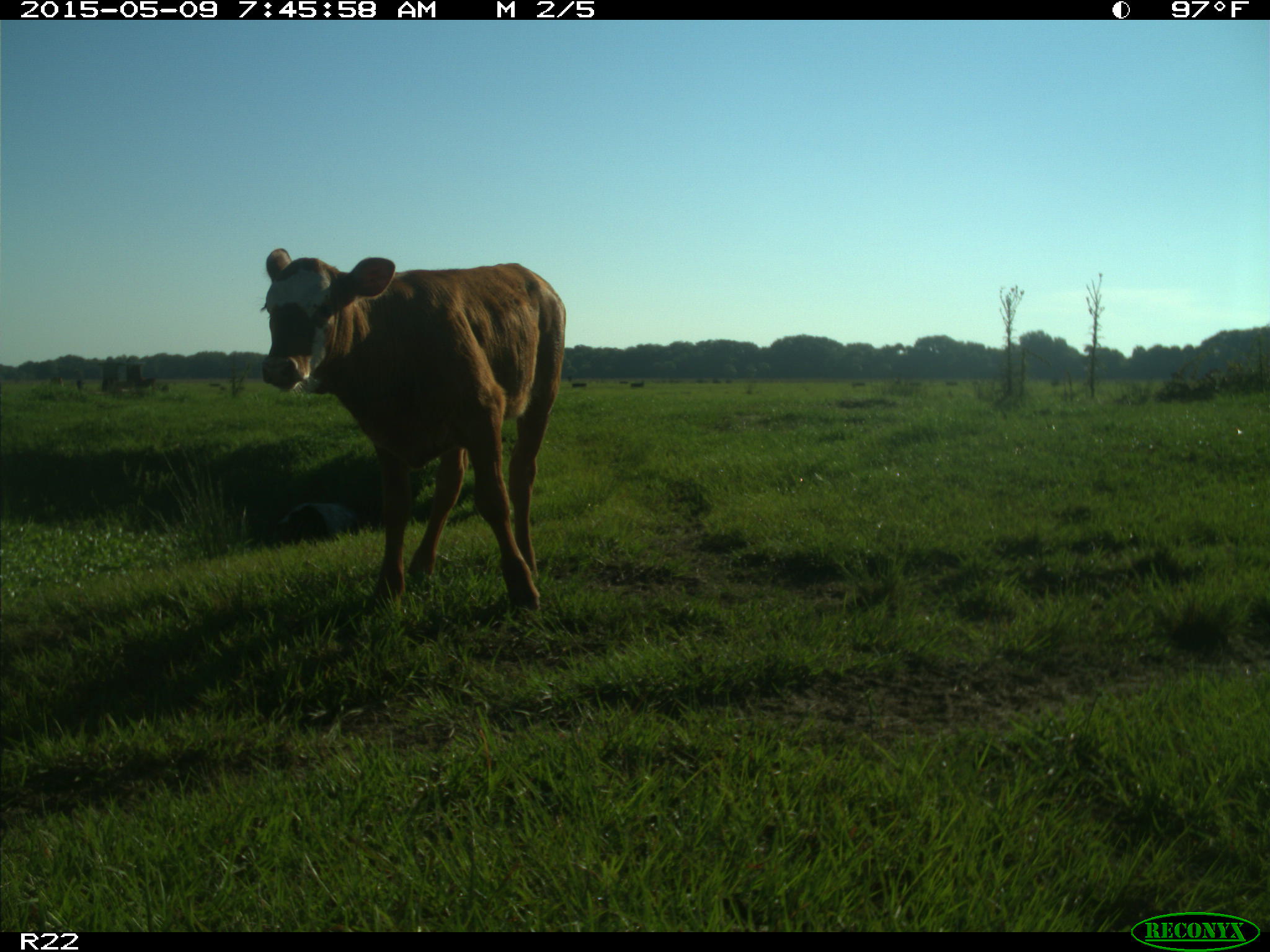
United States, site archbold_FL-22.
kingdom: Animalia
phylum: Chordata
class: Mammalia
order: Artiodactyla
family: Bovidae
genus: Bos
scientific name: Bos taurus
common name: domestic cow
Bos taurus (domestic cow).